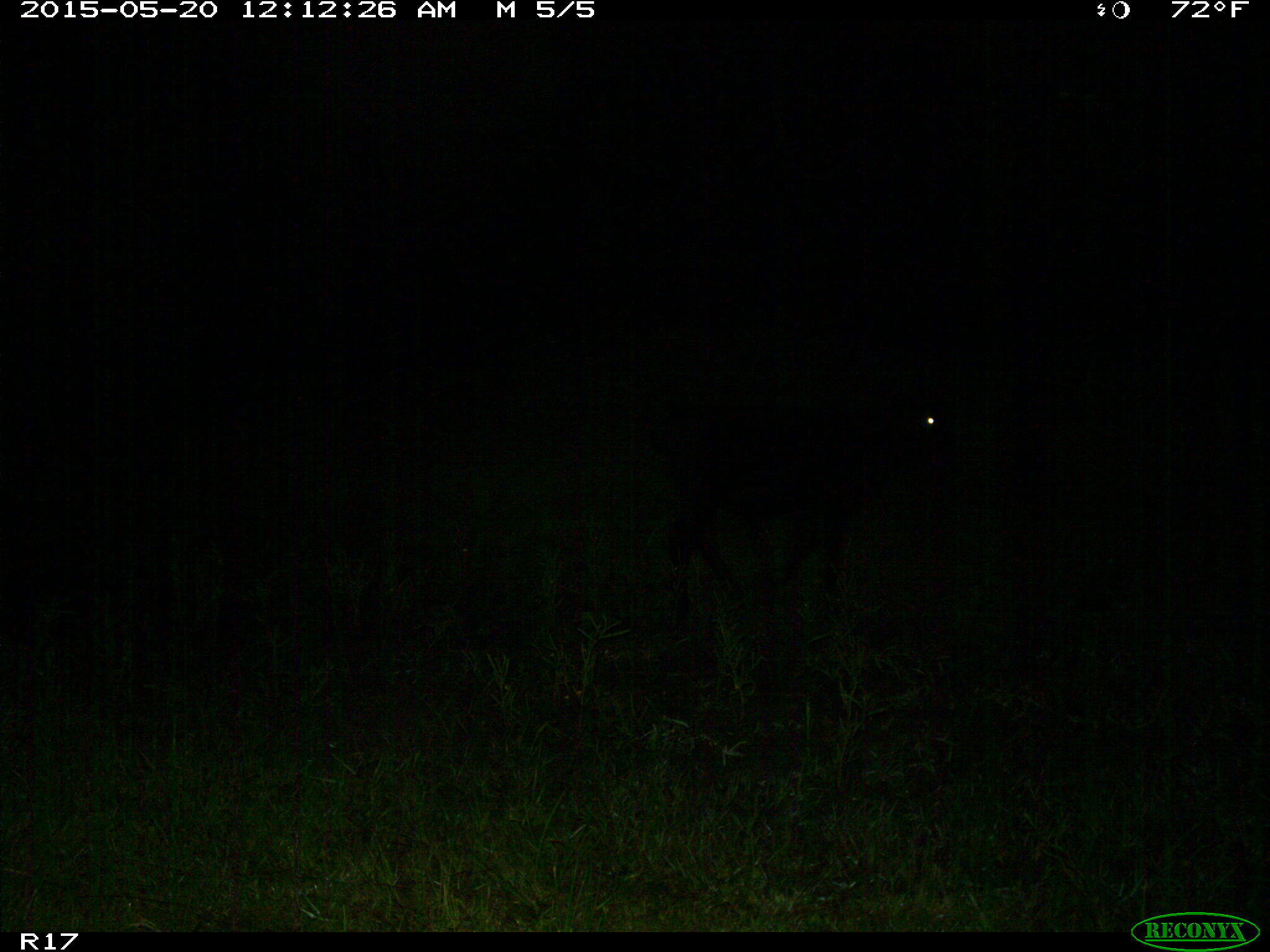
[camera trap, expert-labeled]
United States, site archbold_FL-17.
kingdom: Animalia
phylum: Chordata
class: Mammalia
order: Artiodactyla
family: Bovidae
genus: Bos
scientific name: Bos taurus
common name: domestic cow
Bos taurus (domestic cow).